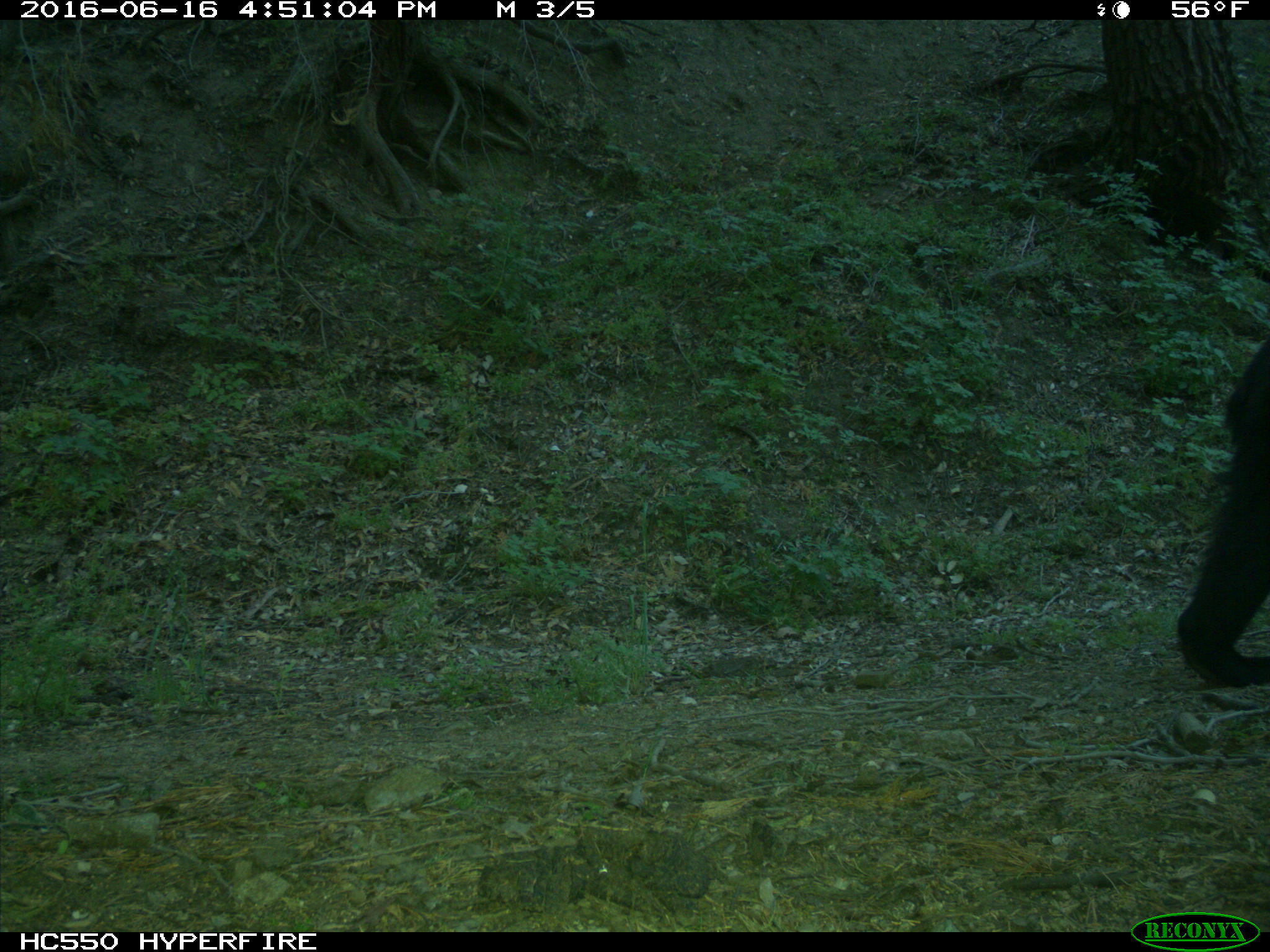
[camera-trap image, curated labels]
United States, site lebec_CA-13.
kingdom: Animalia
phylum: Chordata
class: Mammalia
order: Carnivora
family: Ursidae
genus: Ursus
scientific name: Ursus americanus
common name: american black bear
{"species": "Ursus americanus (american black bear)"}